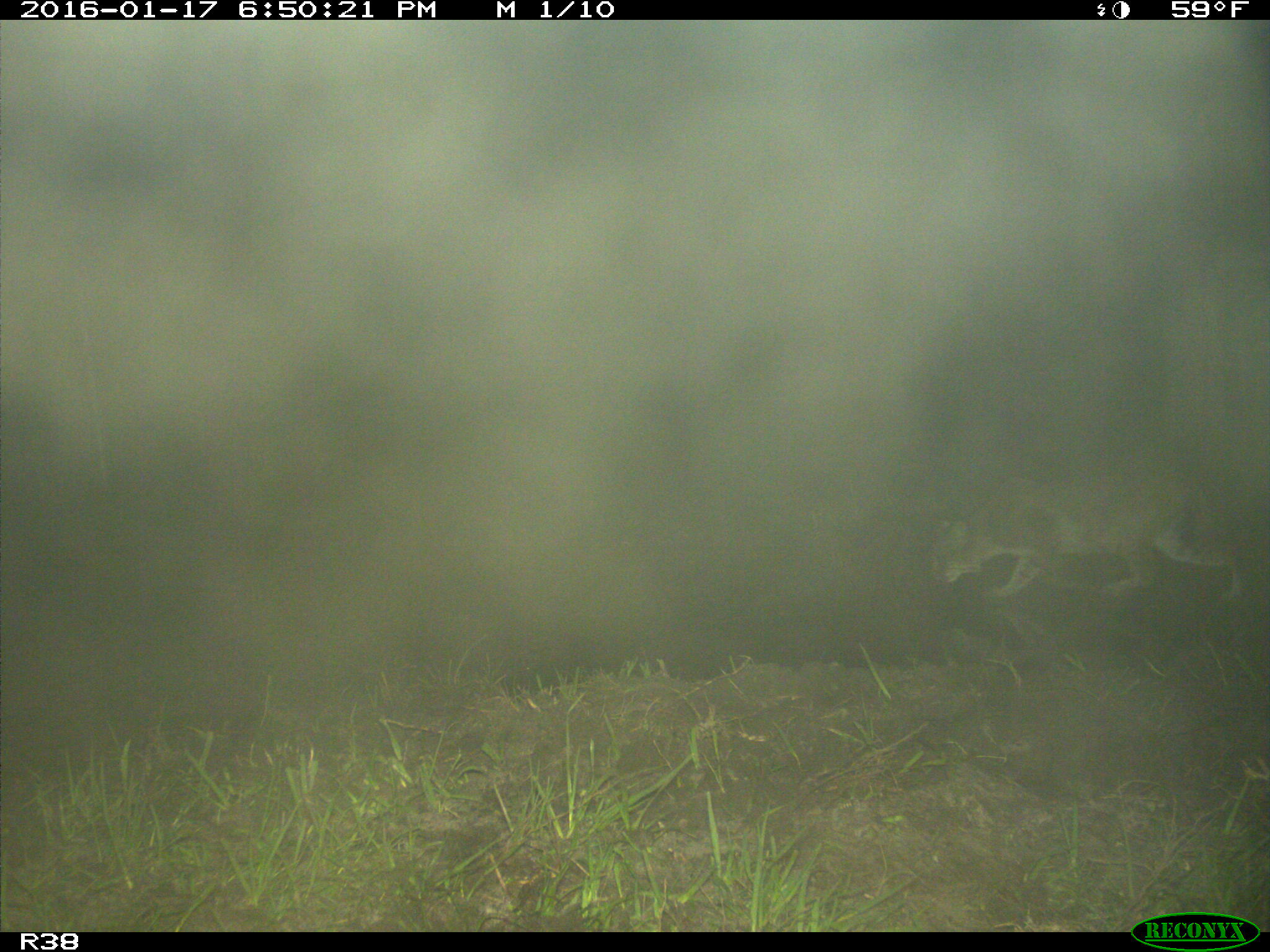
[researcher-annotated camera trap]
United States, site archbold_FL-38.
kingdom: Animalia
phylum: Chordata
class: Mammalia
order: Carnivora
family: Felidae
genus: Lynx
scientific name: Lynx rufus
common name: bobcat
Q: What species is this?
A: Lynx rufus (bobcat).